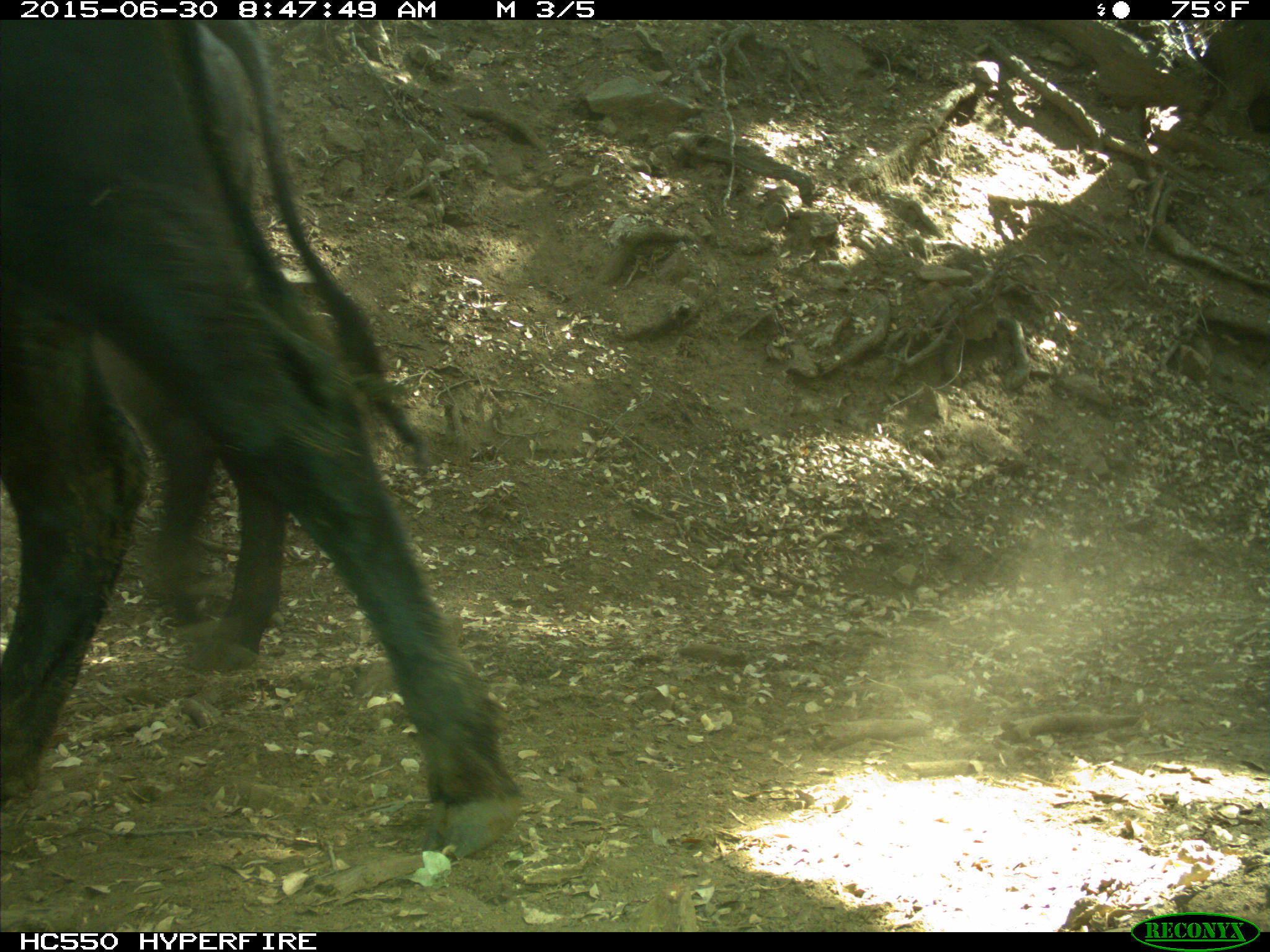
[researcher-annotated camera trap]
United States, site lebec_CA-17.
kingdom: Animalia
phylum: Chordata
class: Mammalia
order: Artiodactyla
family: Bovidae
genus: Bos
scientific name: Bos taurus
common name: domestic cow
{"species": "Bos taurus (domestic cow)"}